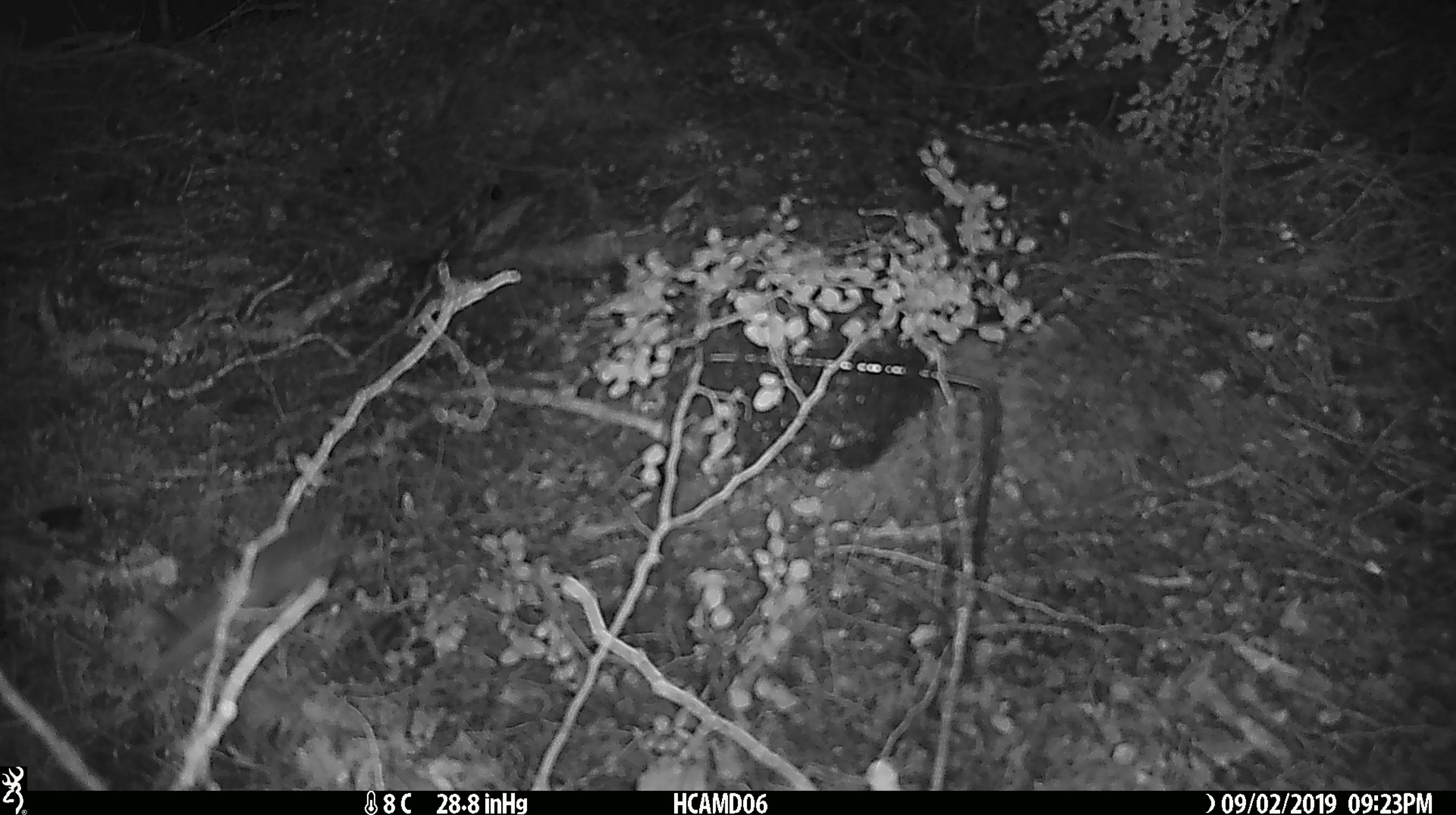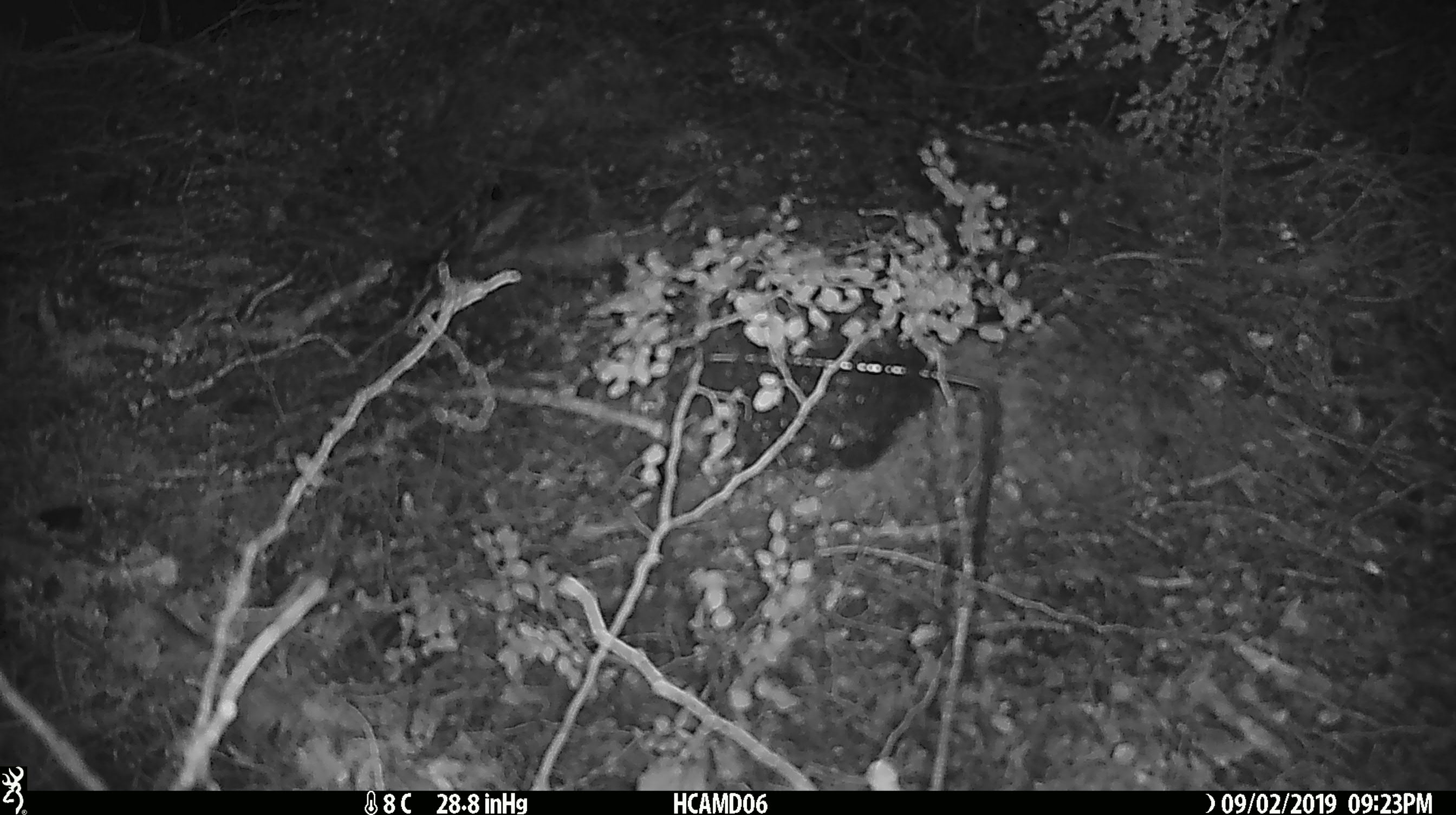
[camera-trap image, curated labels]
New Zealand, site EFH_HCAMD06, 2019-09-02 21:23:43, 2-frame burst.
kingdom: Animalia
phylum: Chordata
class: Mammalia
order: Rodentia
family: Muridae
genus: Mus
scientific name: Mus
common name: mouse